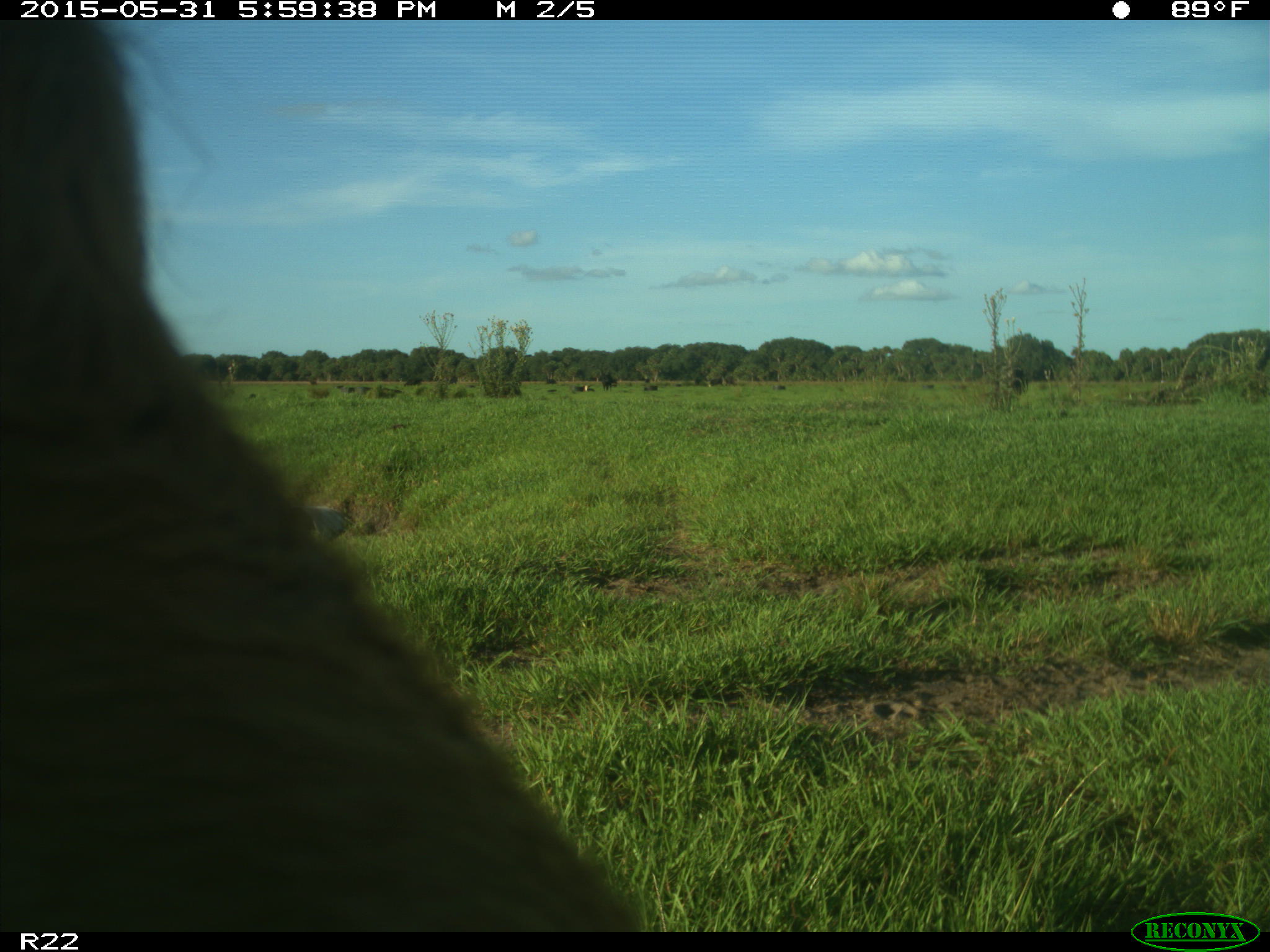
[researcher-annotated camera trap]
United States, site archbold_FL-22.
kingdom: Animalia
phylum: Chordata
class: Mammalia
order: Artiodactyla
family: Bovidae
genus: Bos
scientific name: Bos taurus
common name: domestic cow